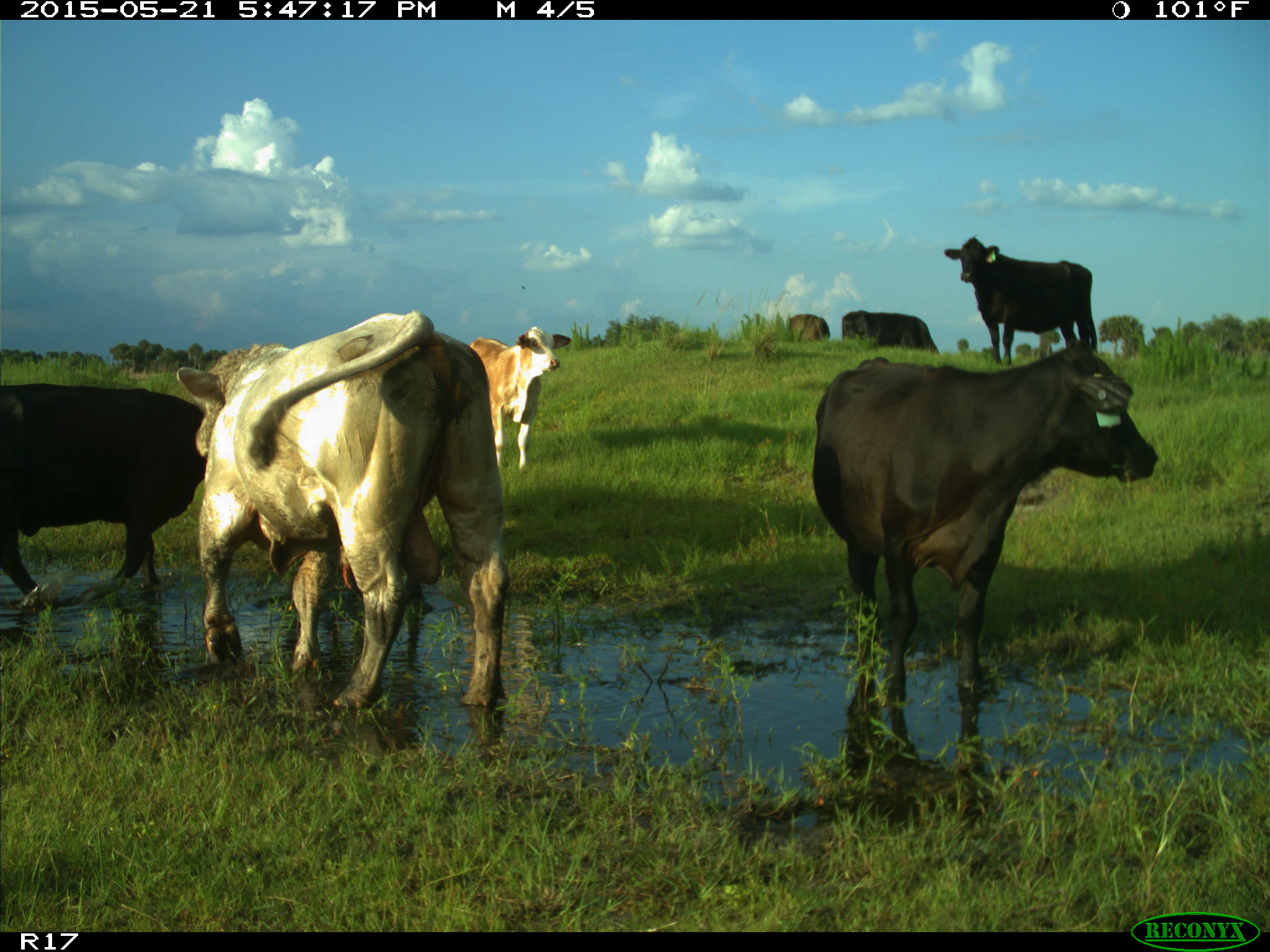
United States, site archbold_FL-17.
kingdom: Animalia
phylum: Chordata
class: Mammalia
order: Artiodactyla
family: Bovidae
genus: Bos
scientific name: Bos taurus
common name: domestic cow